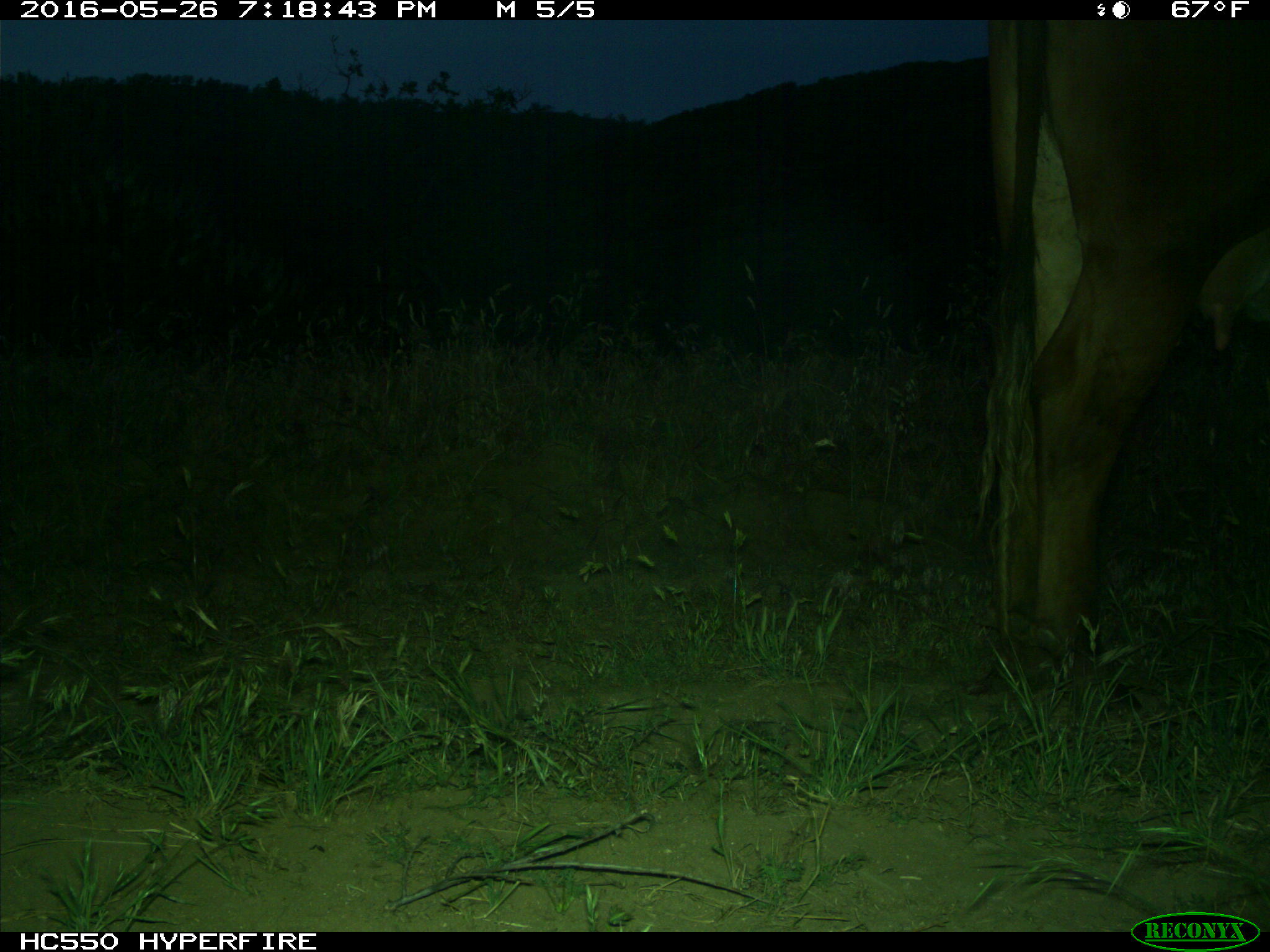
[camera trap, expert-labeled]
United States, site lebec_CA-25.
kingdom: Animalia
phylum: Chordata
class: Mammalia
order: Artiodactyla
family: Bovidae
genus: Bos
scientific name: Bos taurus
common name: domestic cow